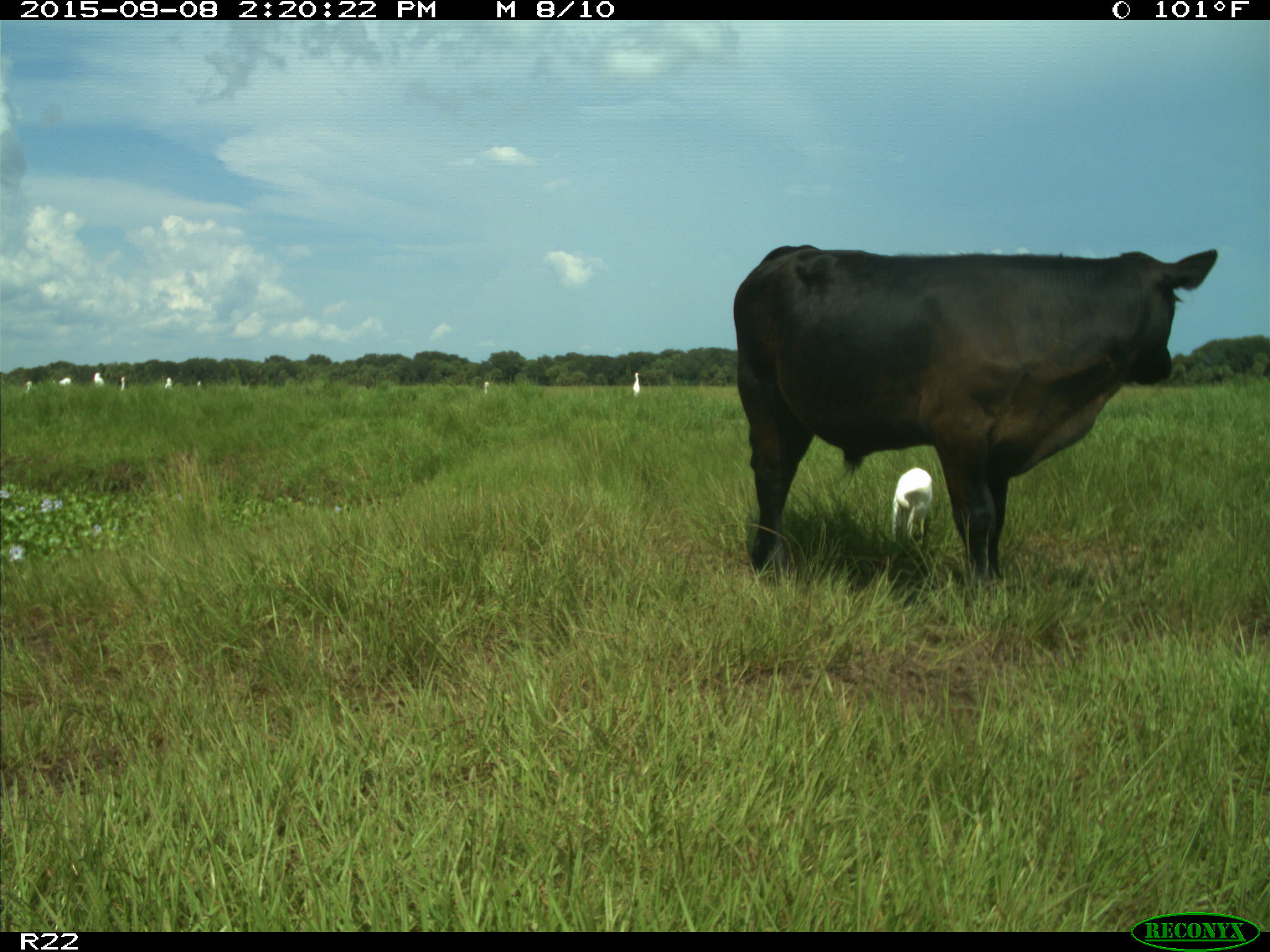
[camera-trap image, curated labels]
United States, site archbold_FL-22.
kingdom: Animalia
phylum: Chordata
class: Mammalia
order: Artiodactyla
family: Bovidae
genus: Bos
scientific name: Bos taurus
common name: domestic cow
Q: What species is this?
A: Bos taurus (domestic cow).